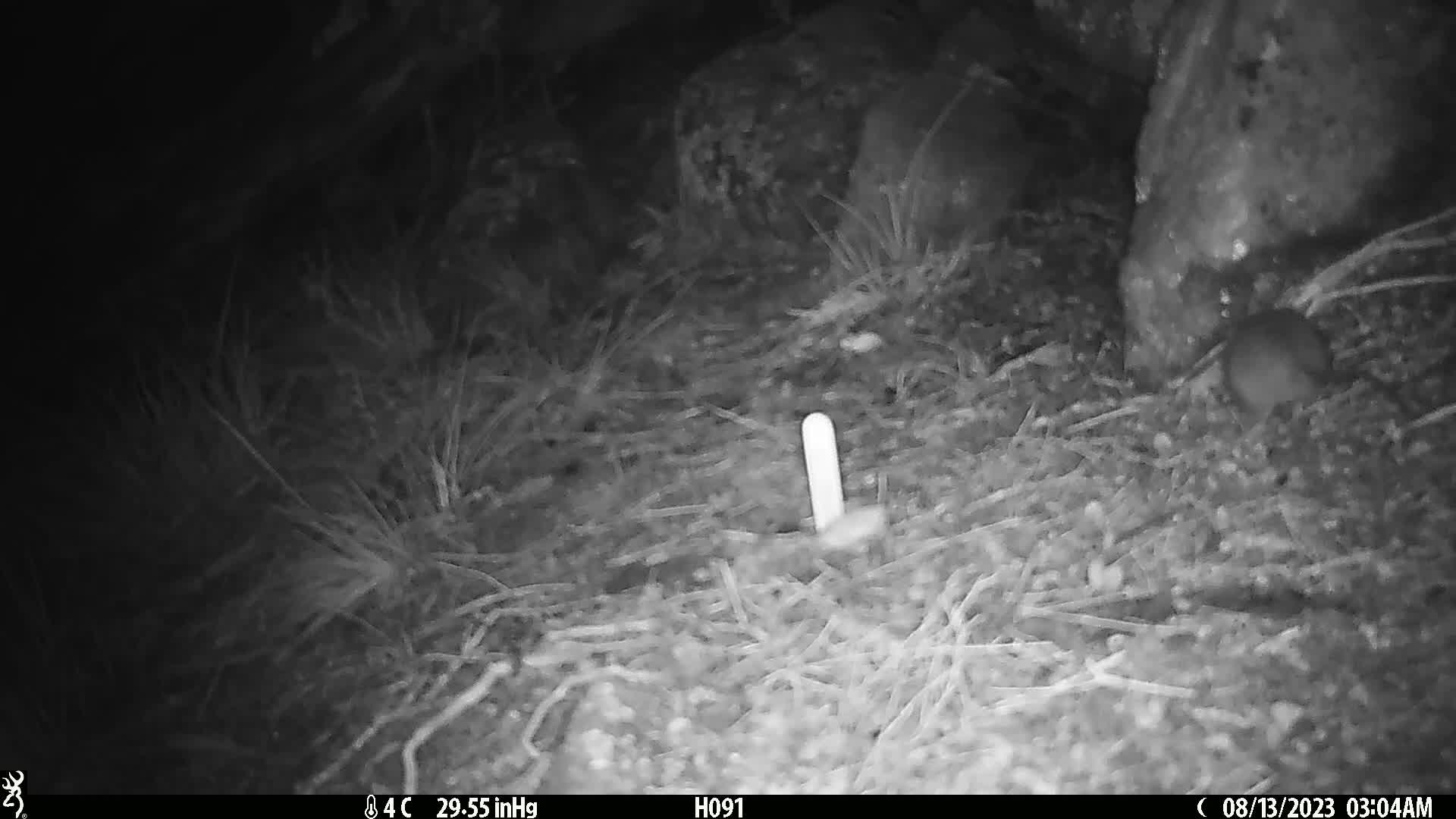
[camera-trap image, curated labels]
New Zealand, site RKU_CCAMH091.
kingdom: Animalia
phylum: Chordata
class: Mammalia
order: Rodentia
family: Muridae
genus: Rattus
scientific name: Rattus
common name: rat